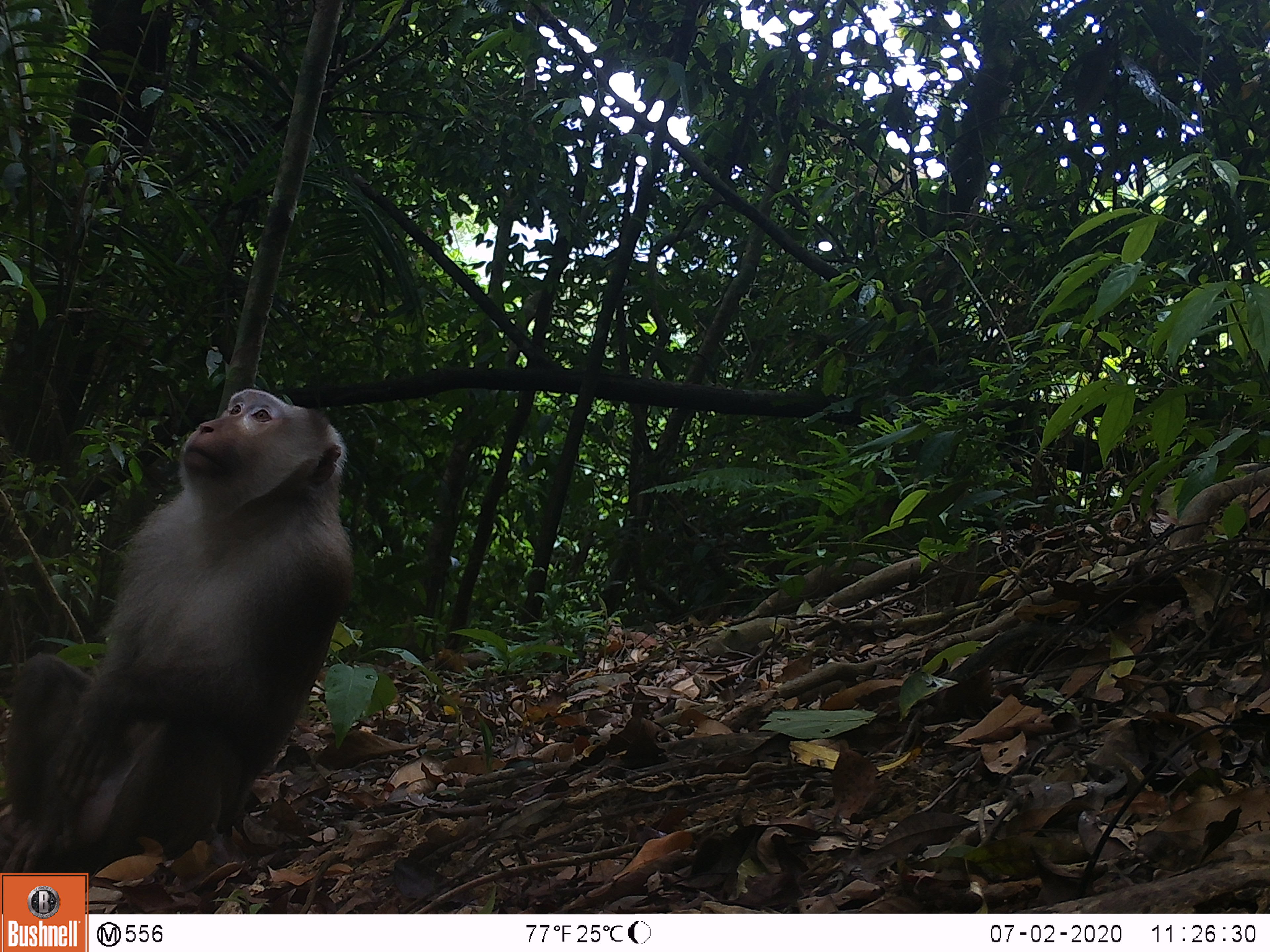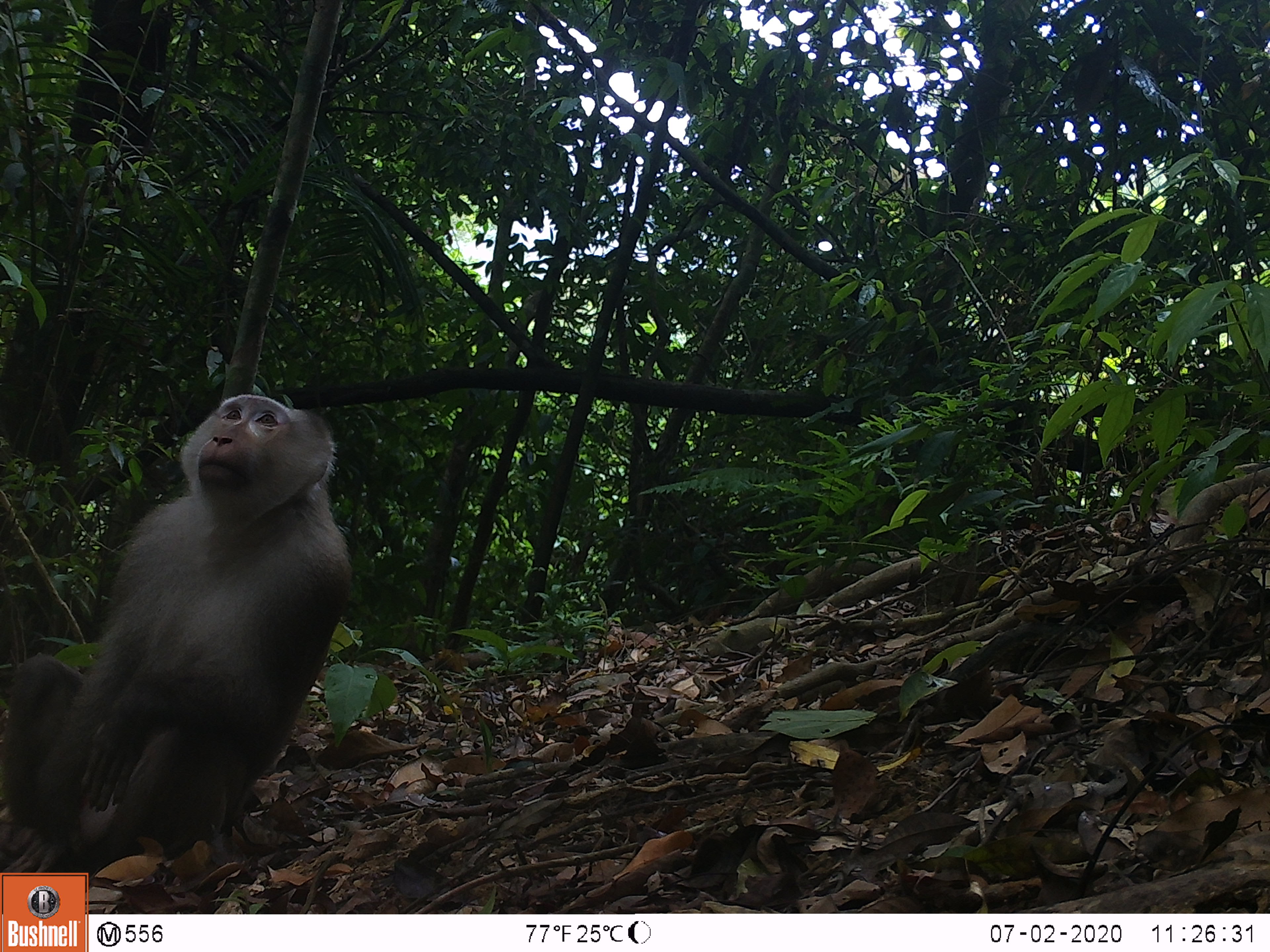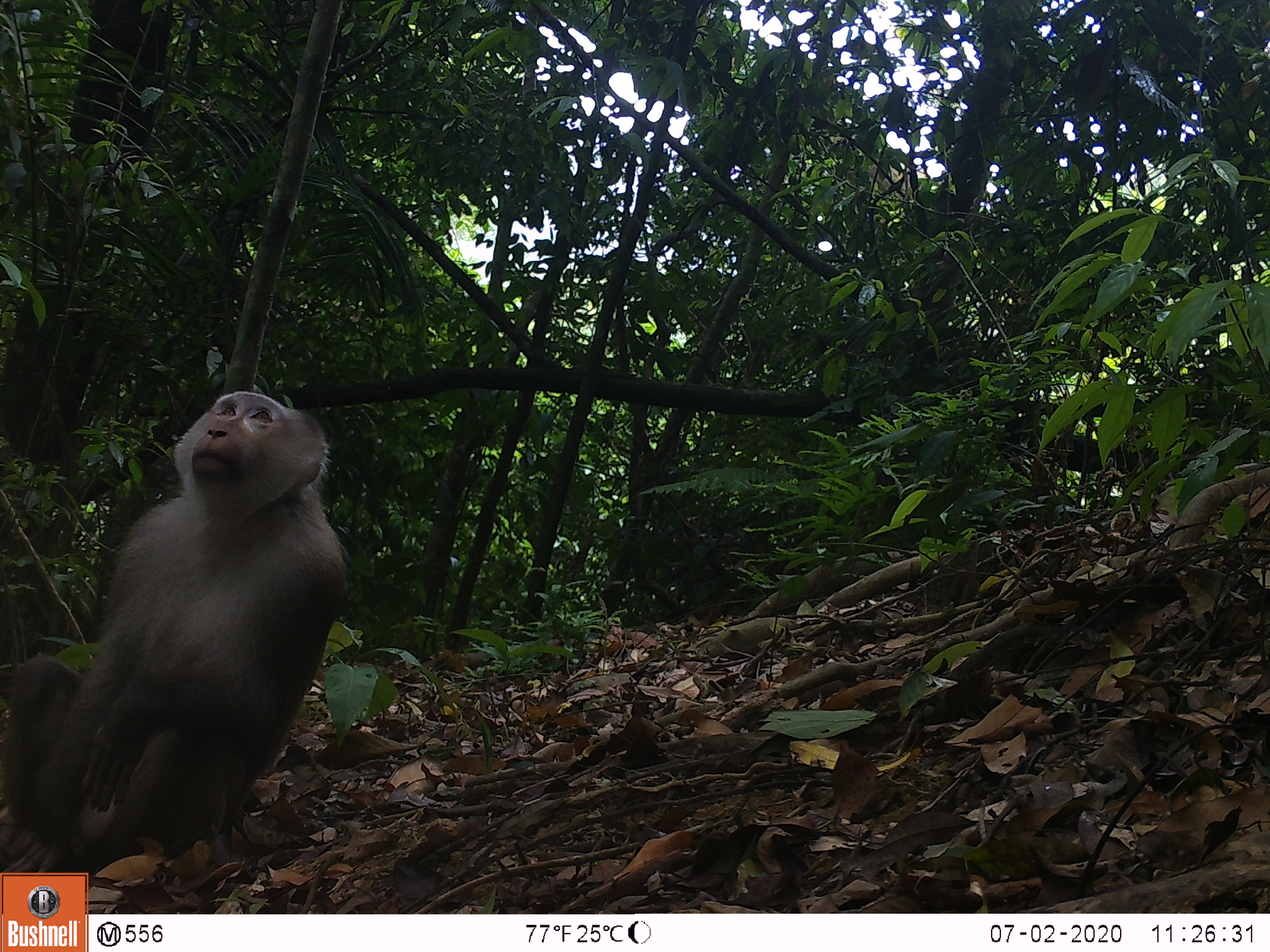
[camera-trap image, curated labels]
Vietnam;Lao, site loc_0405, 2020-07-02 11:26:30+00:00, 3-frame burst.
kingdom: Animalia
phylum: Chordata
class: Mammalia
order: Primates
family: Cercopithecidae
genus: Macaca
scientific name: Macaca nemestrina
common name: pig-tailed macaque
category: pig tailed macaque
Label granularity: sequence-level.